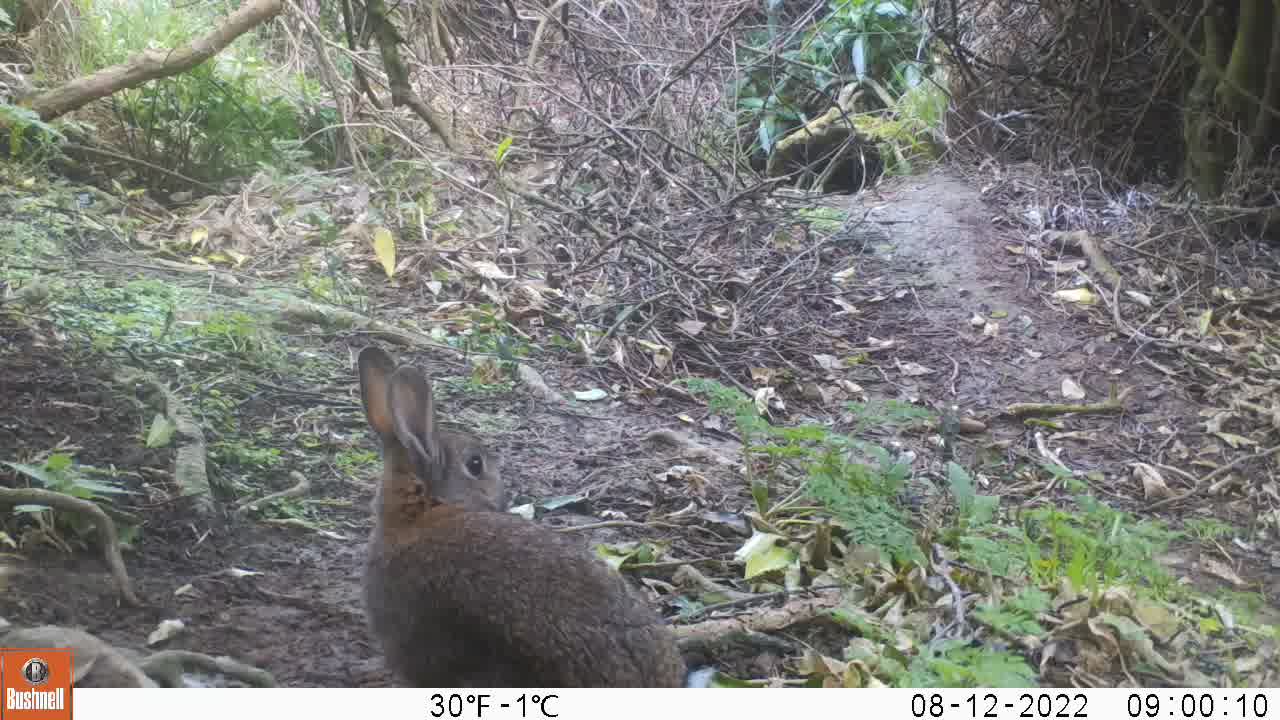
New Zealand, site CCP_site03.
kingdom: Animalia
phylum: Chordata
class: Mammalia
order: Lagomorpha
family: Leporidae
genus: Oryctolagus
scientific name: Oryctolagus cuniculus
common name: european rabbit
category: rabbit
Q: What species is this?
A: Rabbit (european rabbit) (Oryctolagus cuniculus).